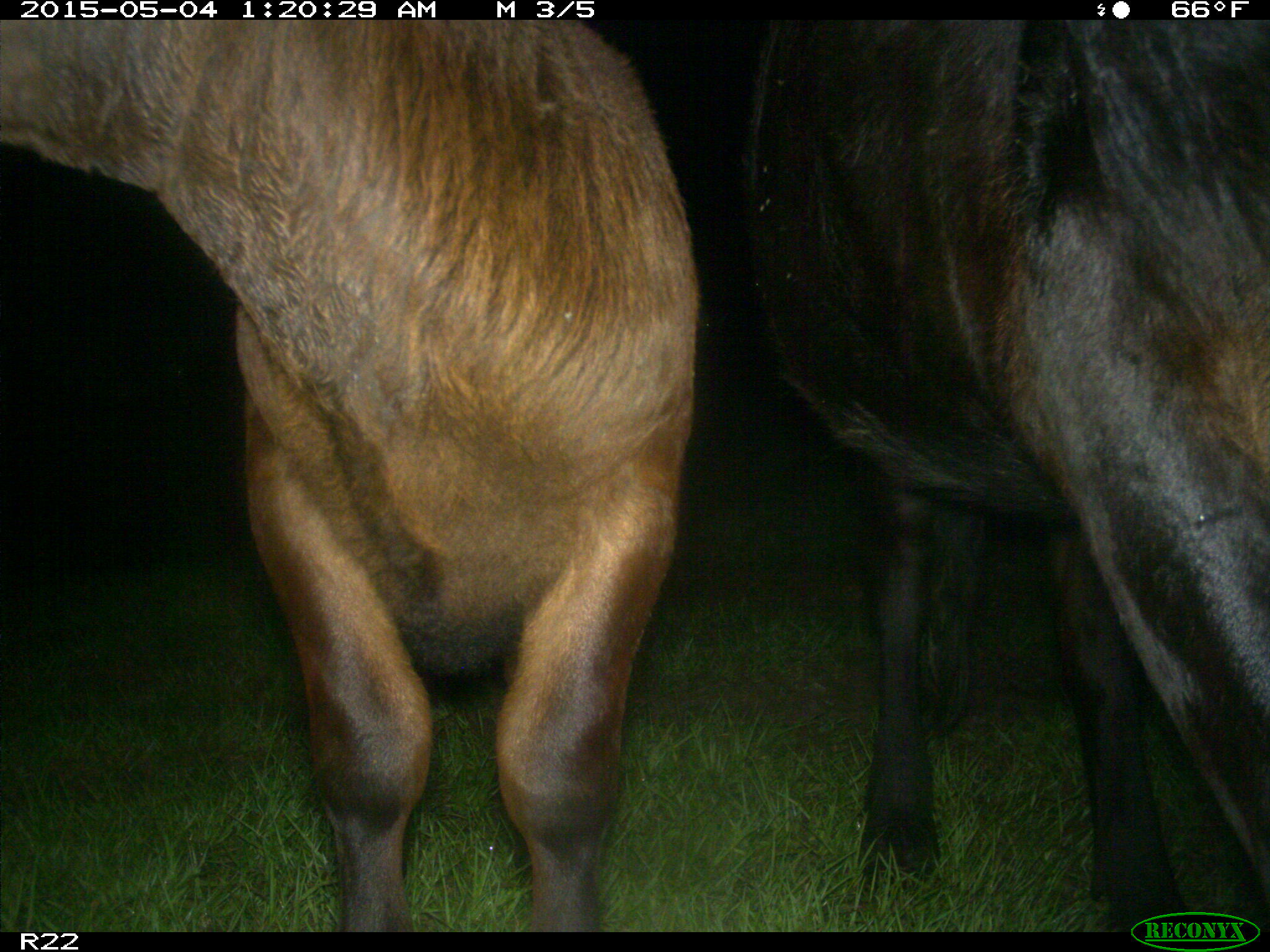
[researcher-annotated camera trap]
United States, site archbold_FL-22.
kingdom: Animalia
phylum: Chordata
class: Mammalia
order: Artiodactyla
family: Bovidae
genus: Bos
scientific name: Bos taurus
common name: domestic cow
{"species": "Bos taurus (domestic cow)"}